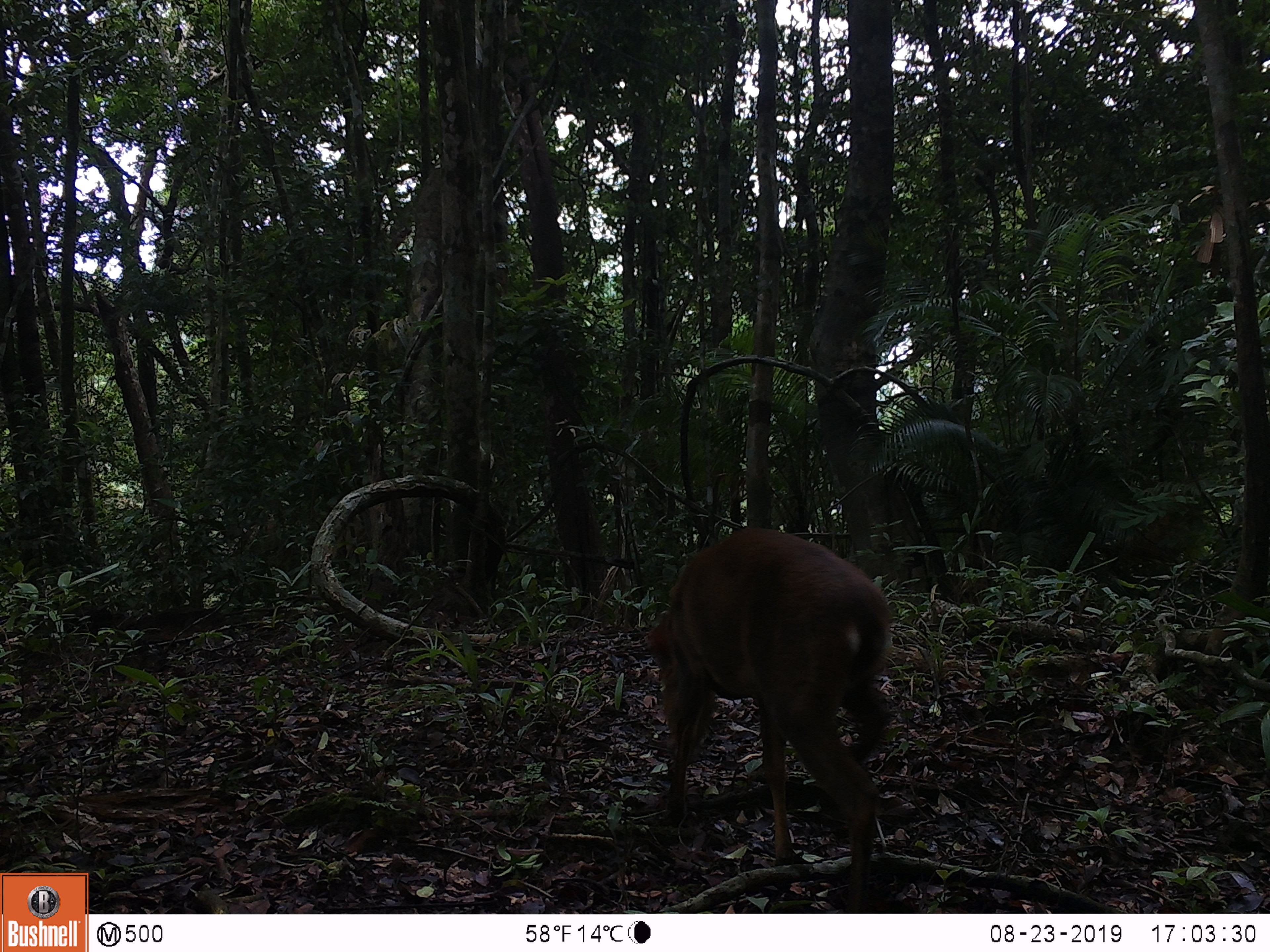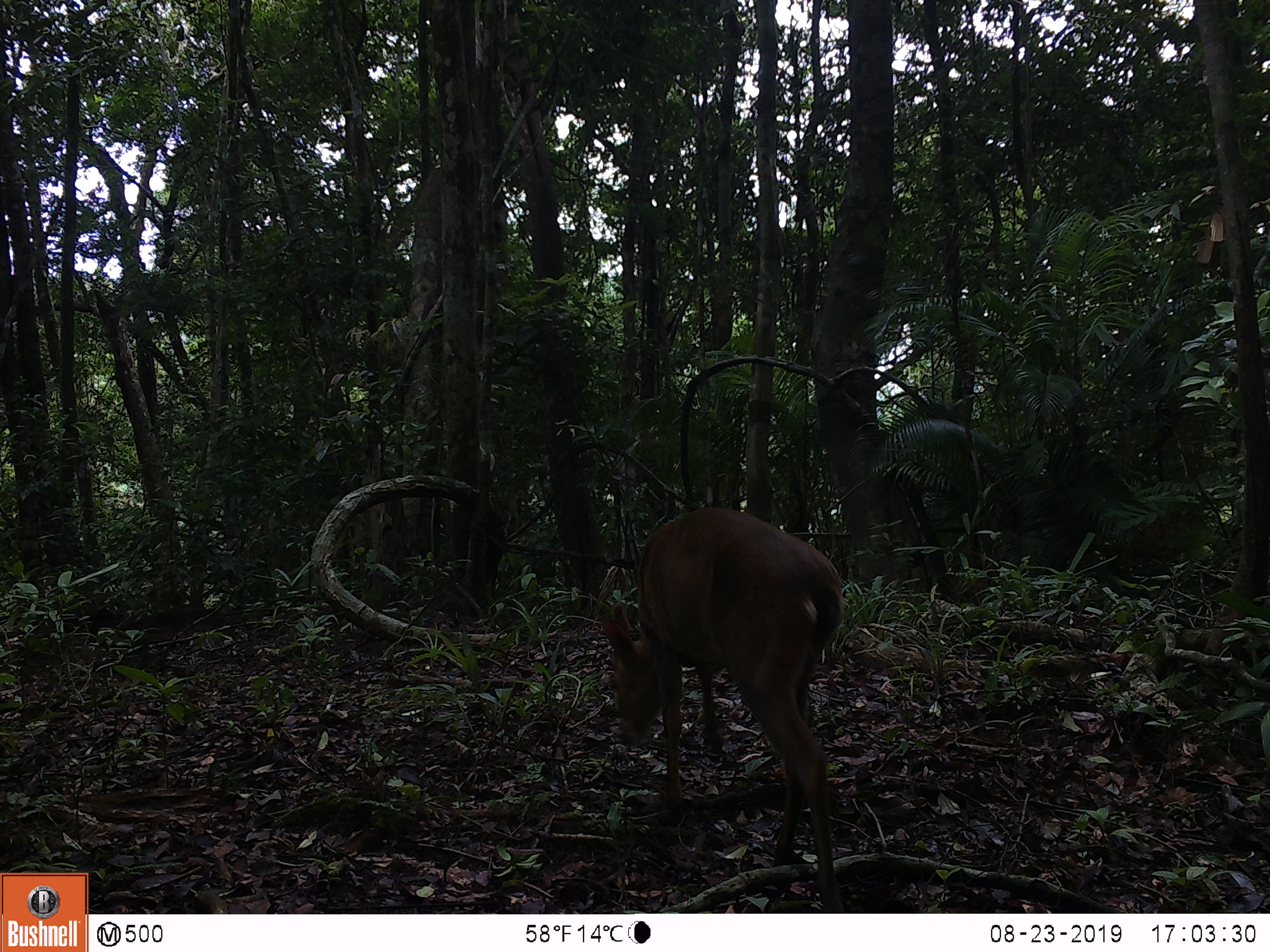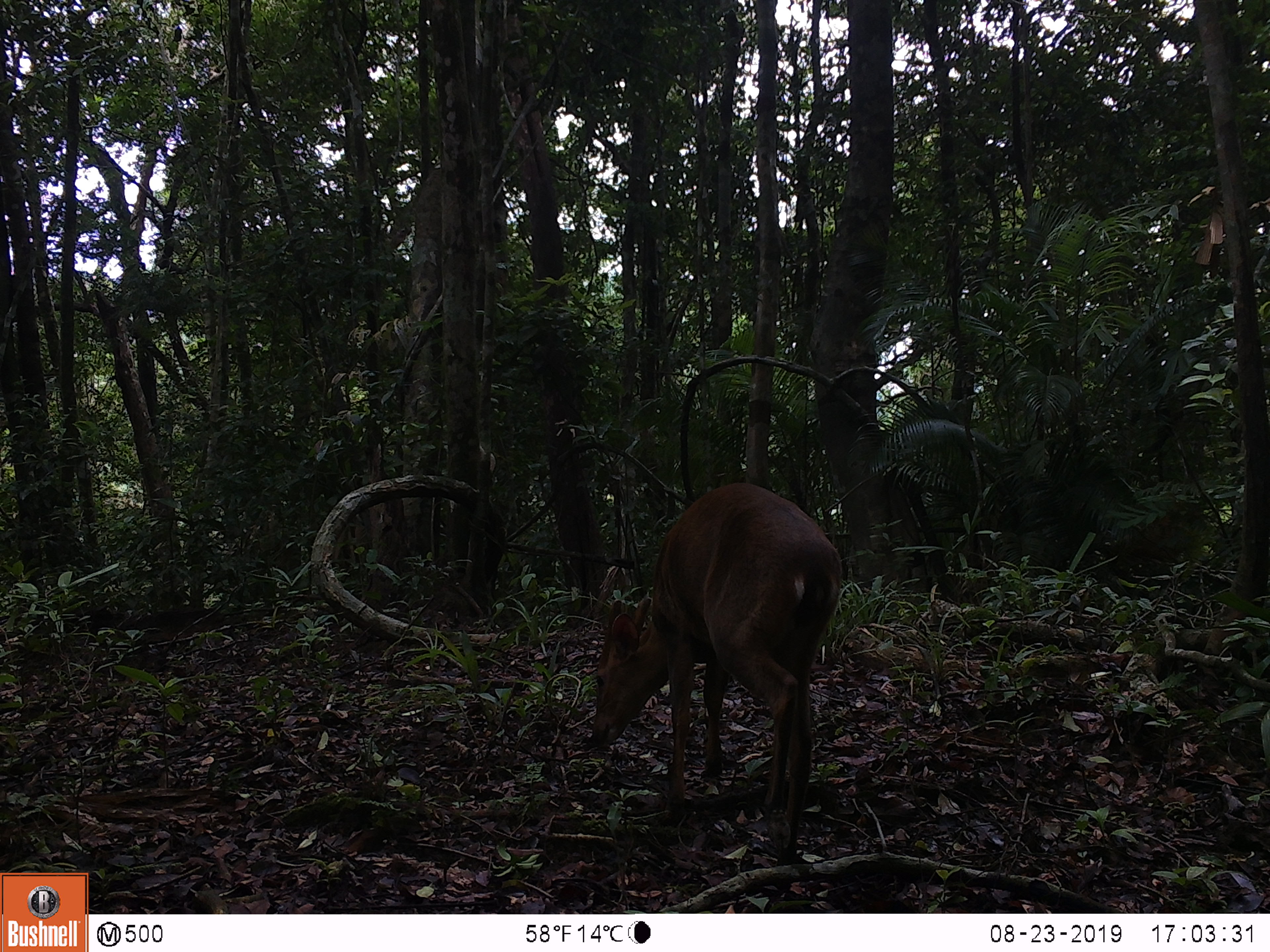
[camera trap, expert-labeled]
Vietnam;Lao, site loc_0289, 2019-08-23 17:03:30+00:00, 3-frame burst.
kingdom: Animalia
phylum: Chordata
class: Mammalia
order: Artiodactyla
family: Cervidae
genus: Muntiacus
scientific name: Muntiacus vuquangensis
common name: large-antlered muntjac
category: large antlered muntjac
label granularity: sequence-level